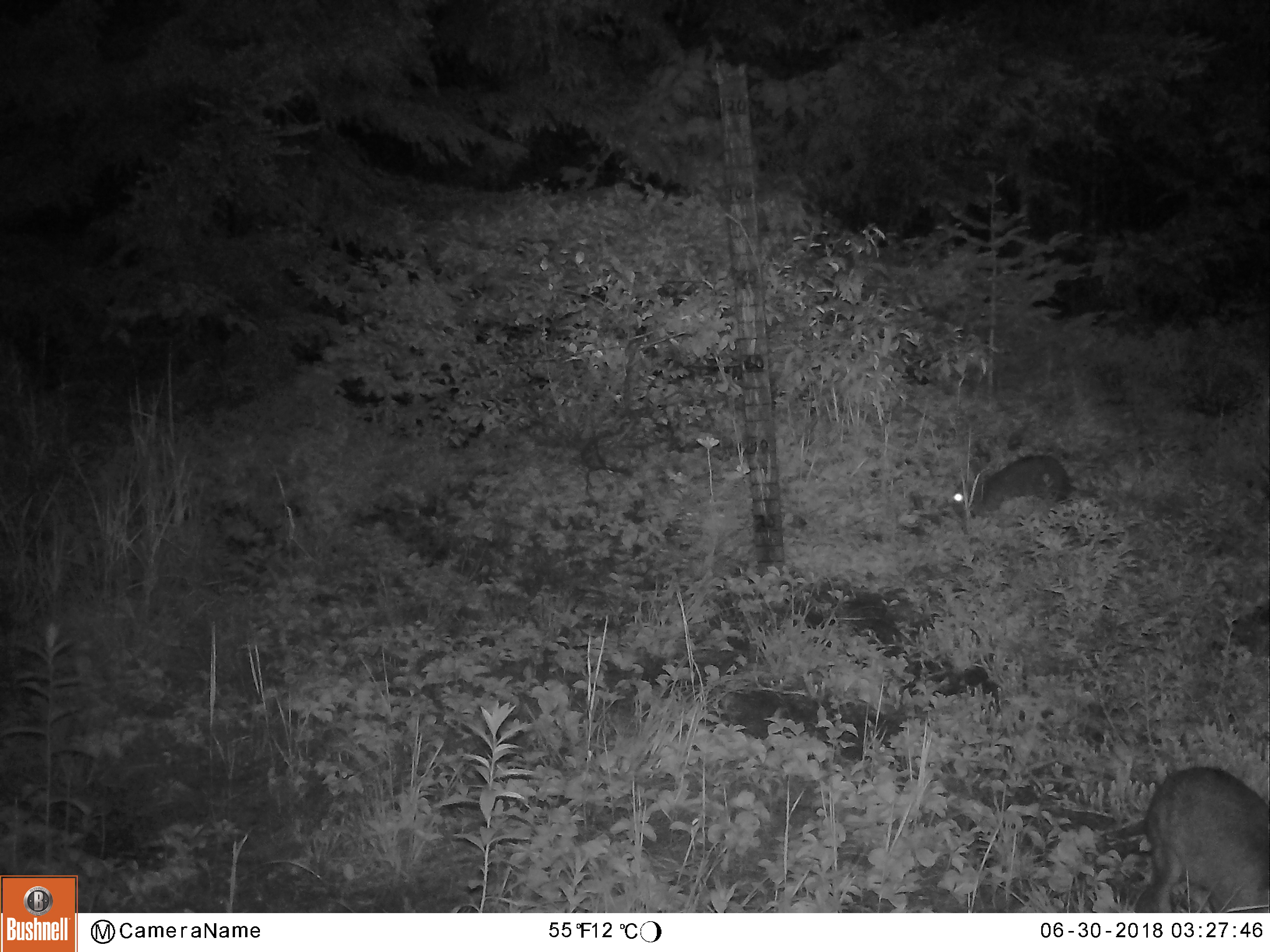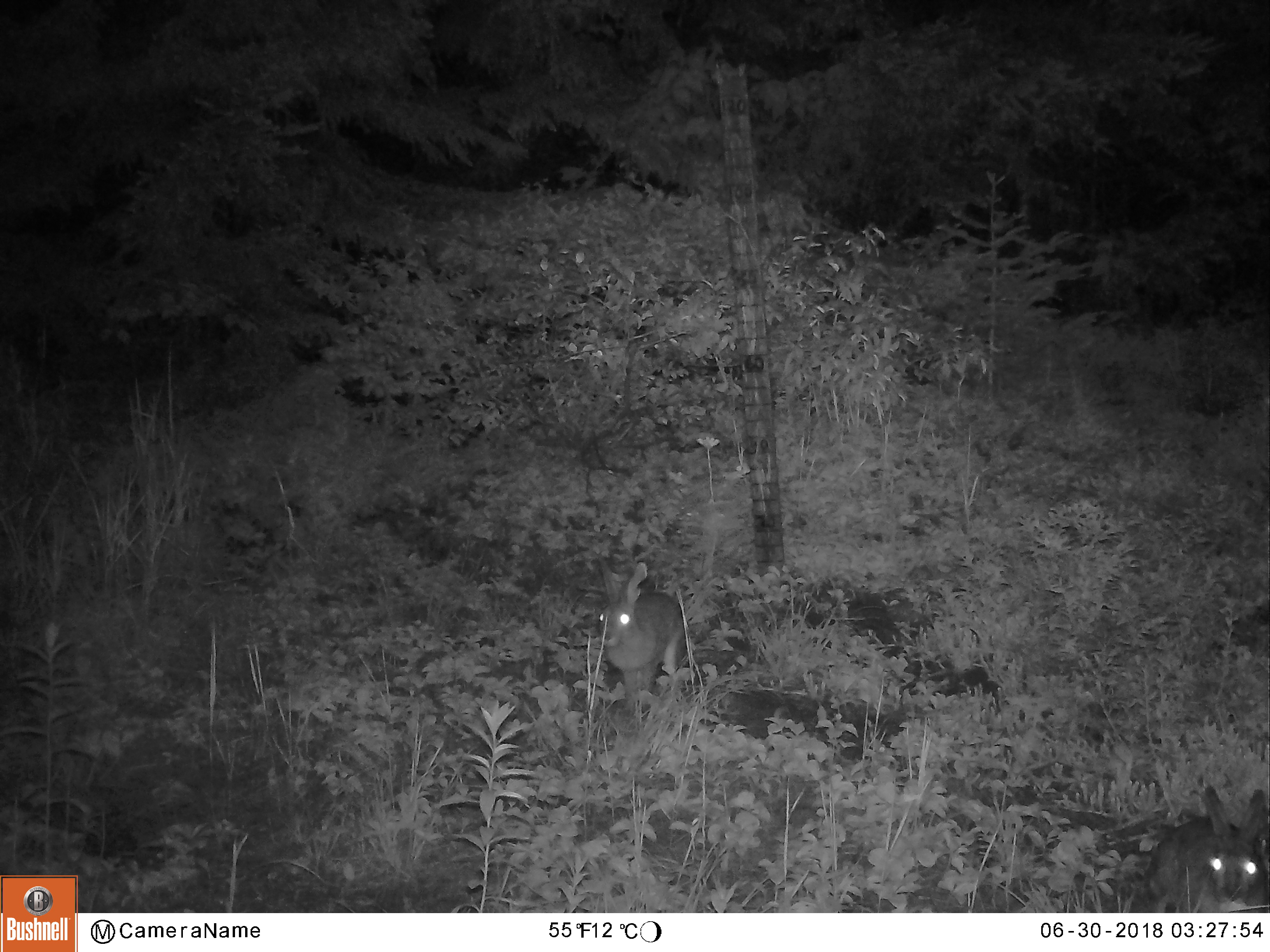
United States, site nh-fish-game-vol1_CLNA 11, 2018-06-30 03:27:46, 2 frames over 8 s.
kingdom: Animalia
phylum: Chordata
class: Mammalia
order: Lagomorpha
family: Leporidae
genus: Lepus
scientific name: Lepus americanus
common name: snowshoe hare